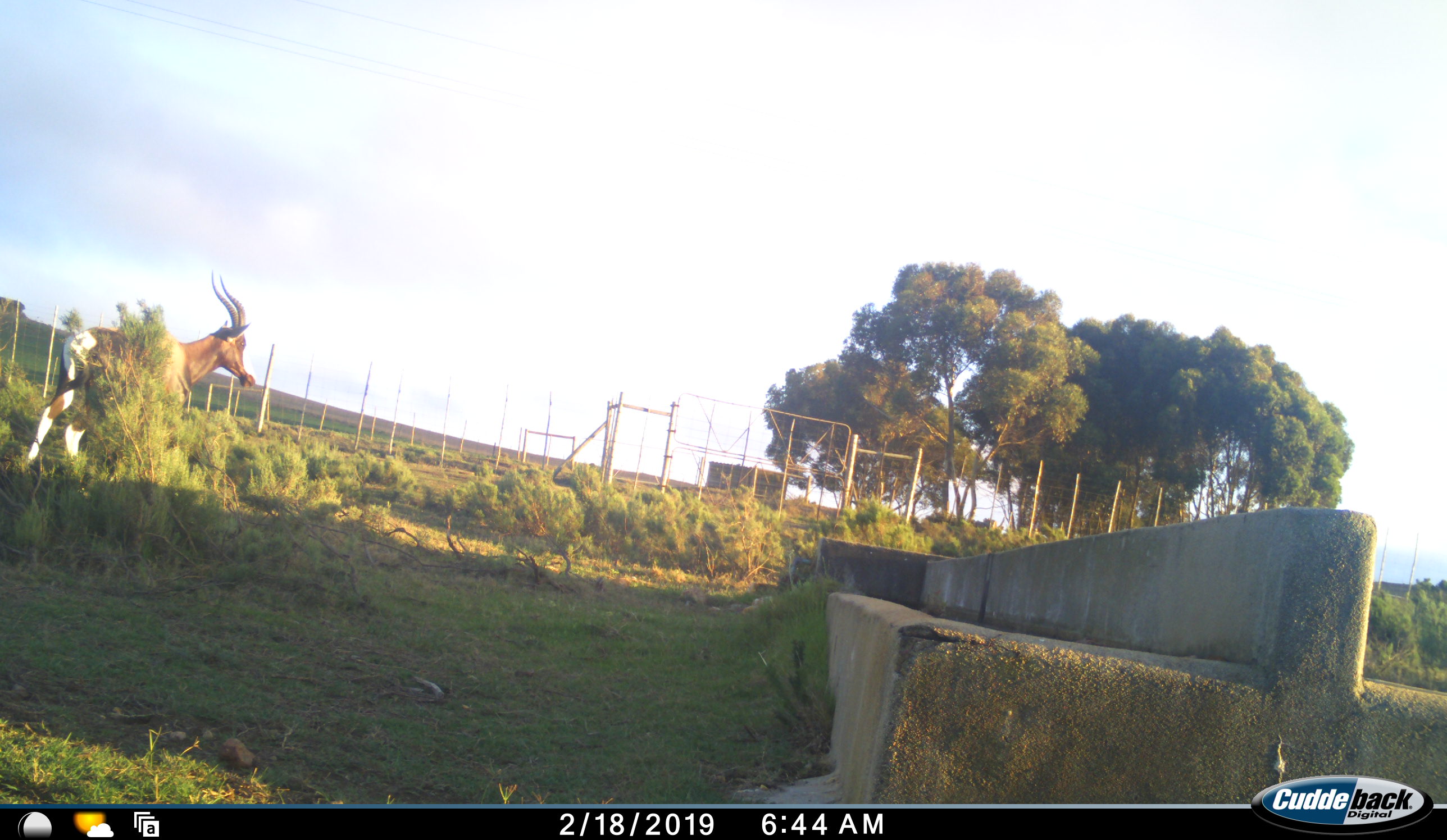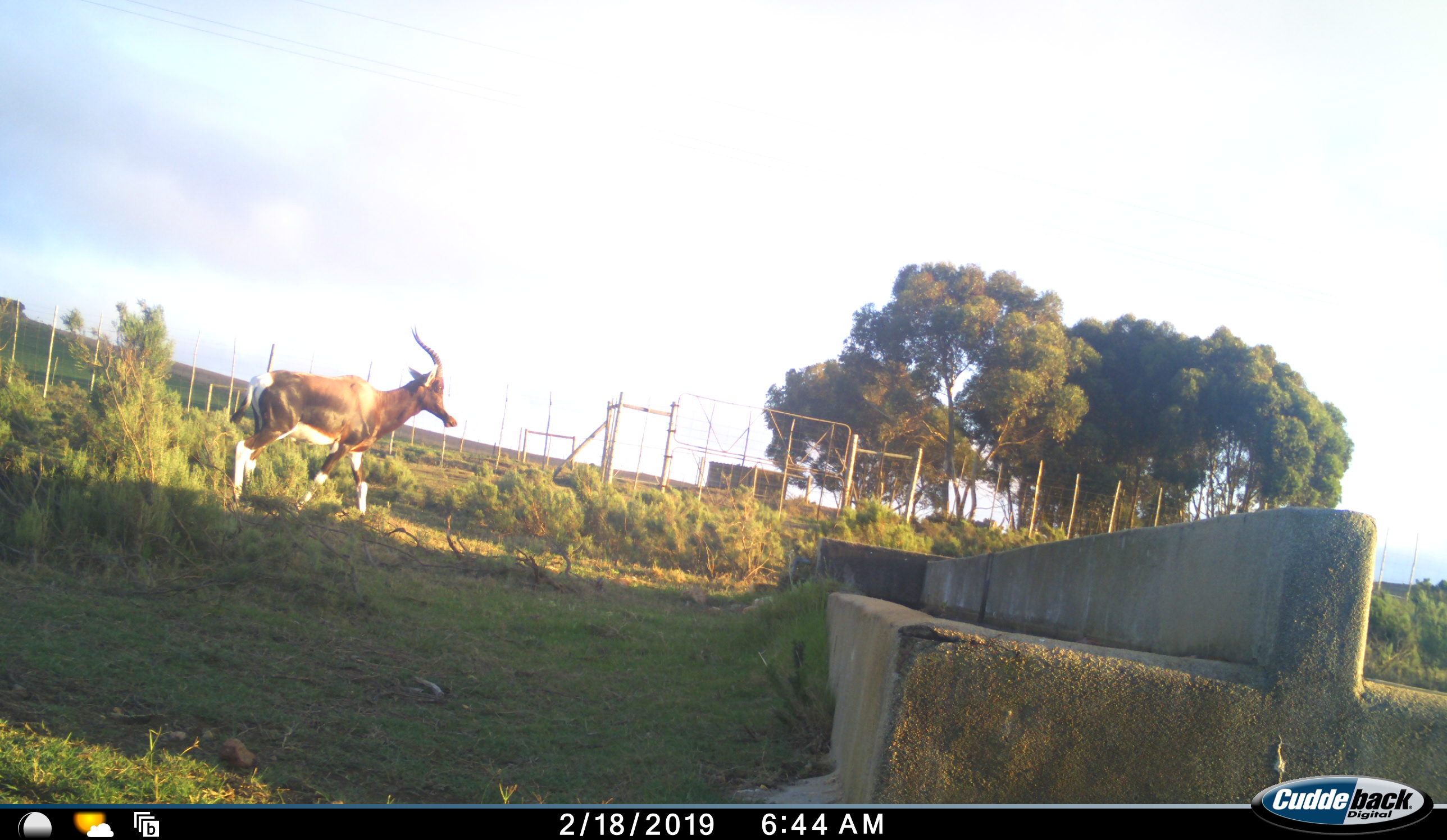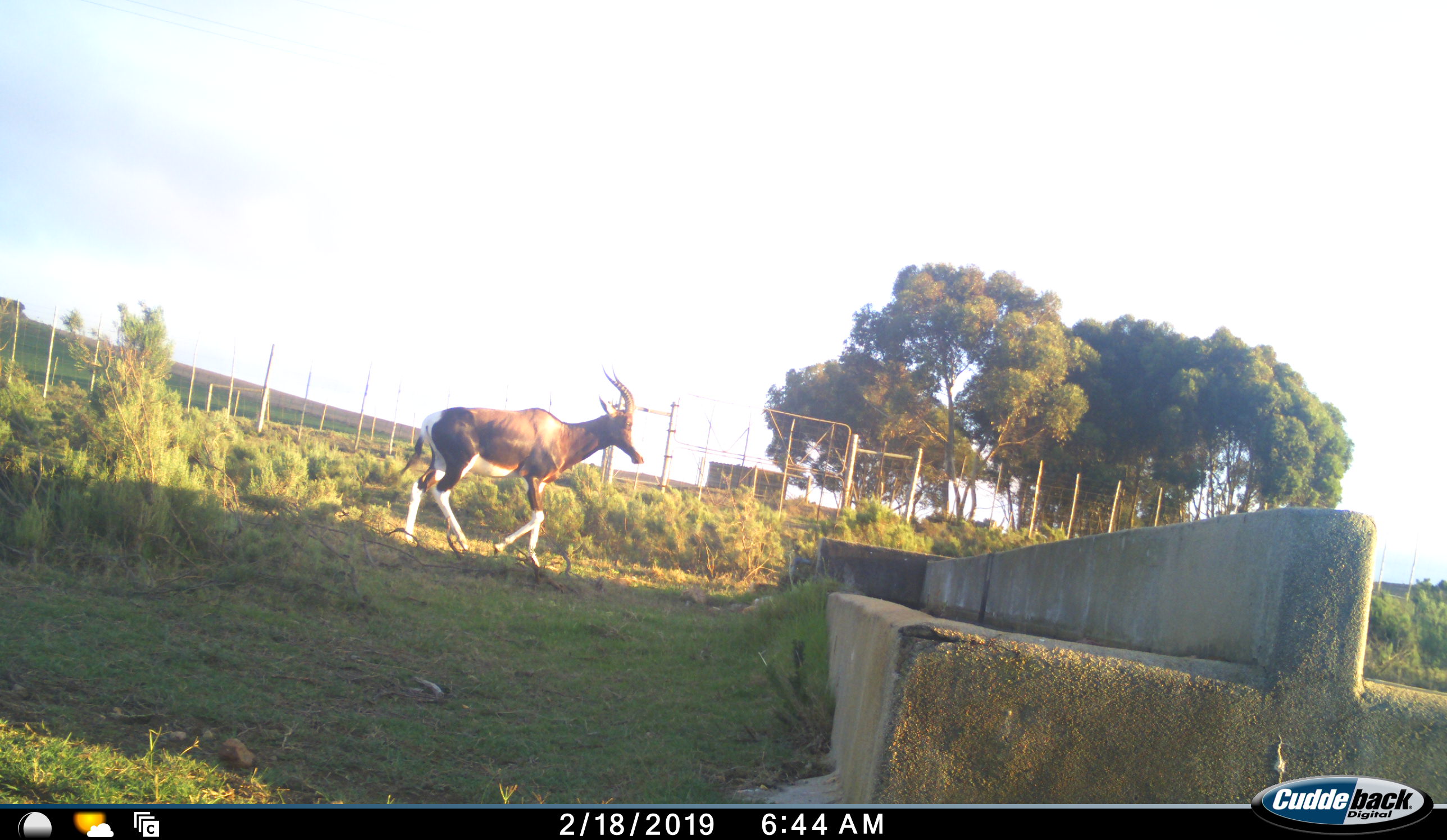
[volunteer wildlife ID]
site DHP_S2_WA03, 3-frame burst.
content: unidentified animal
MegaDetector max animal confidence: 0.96